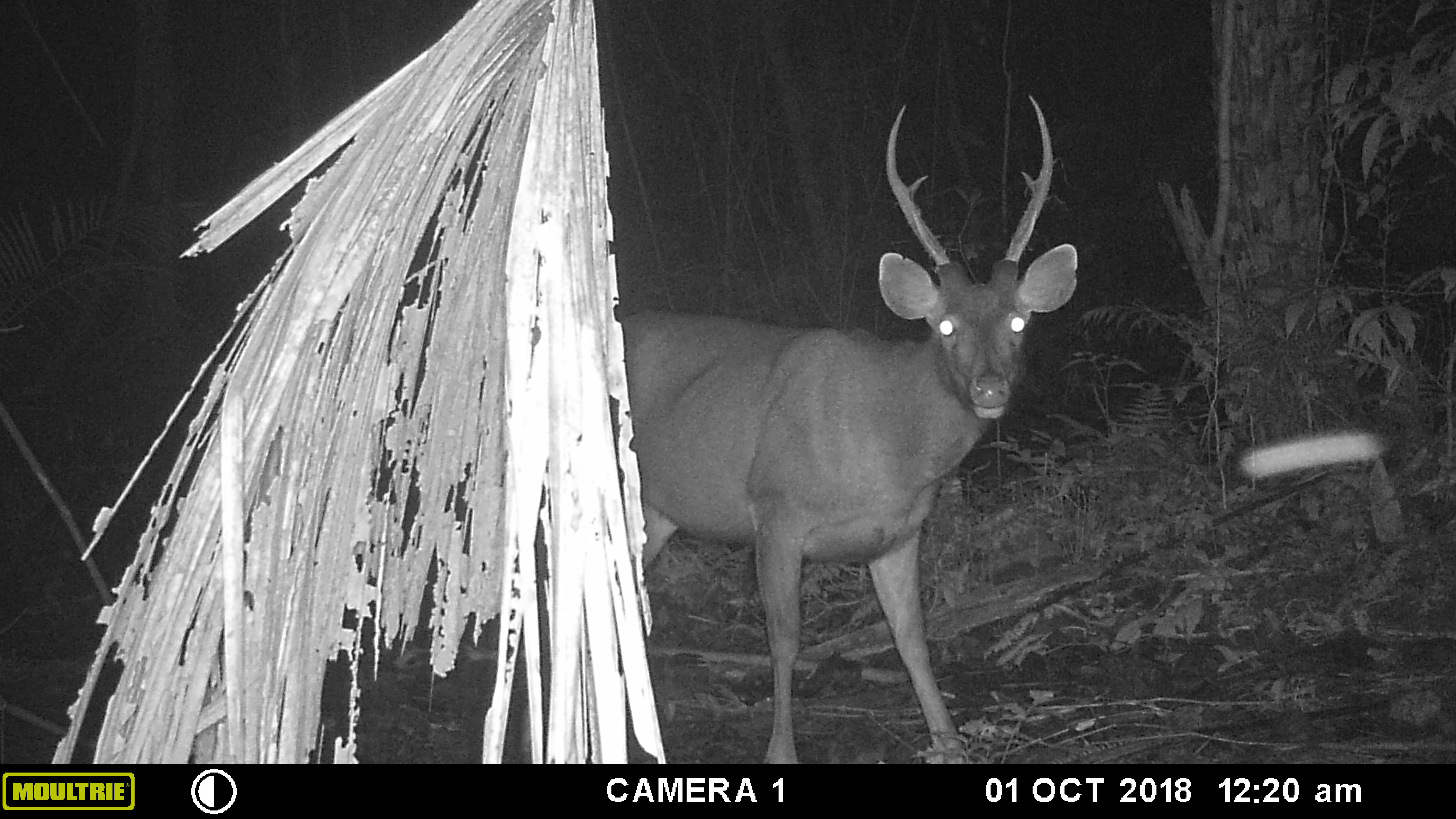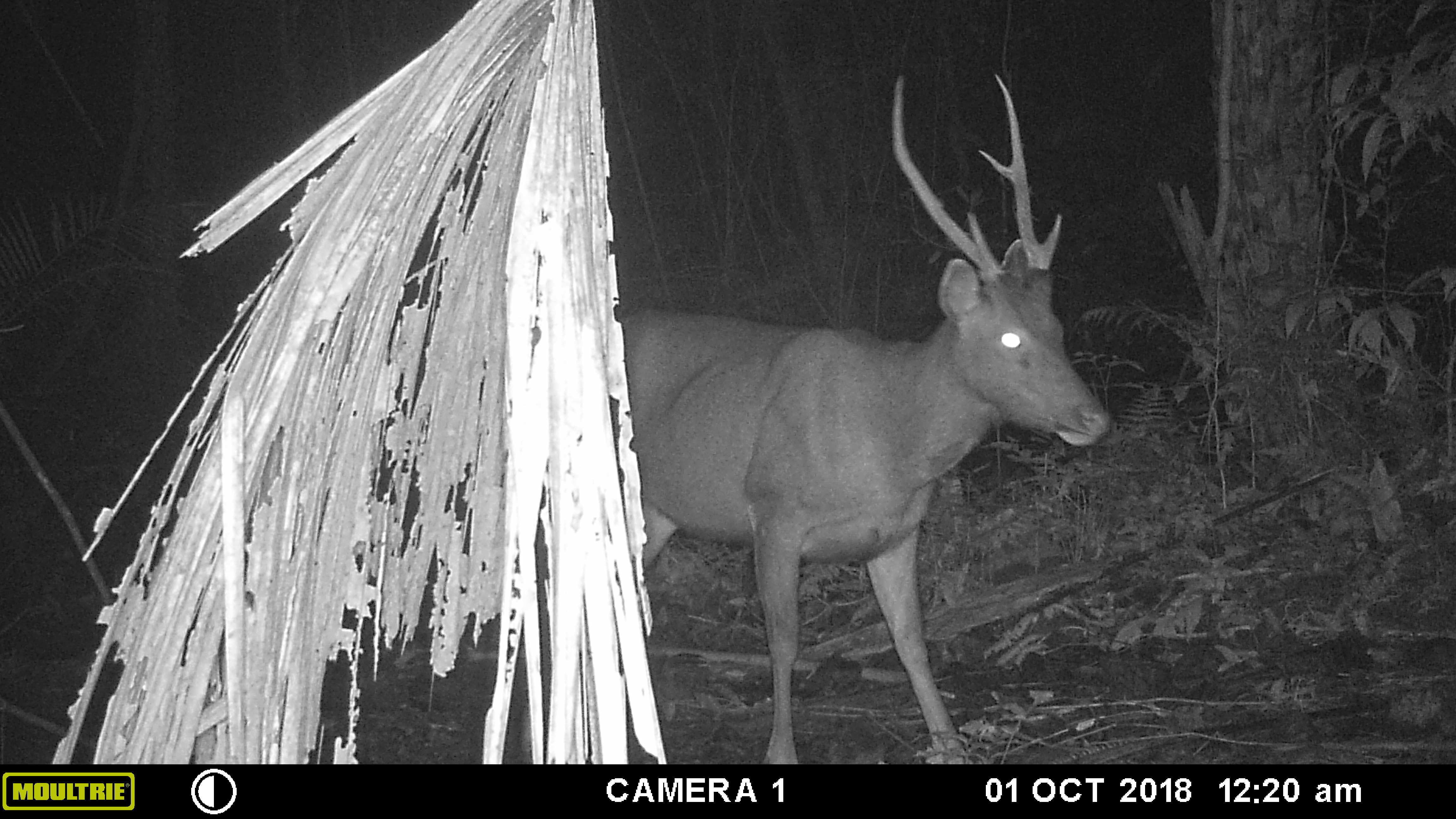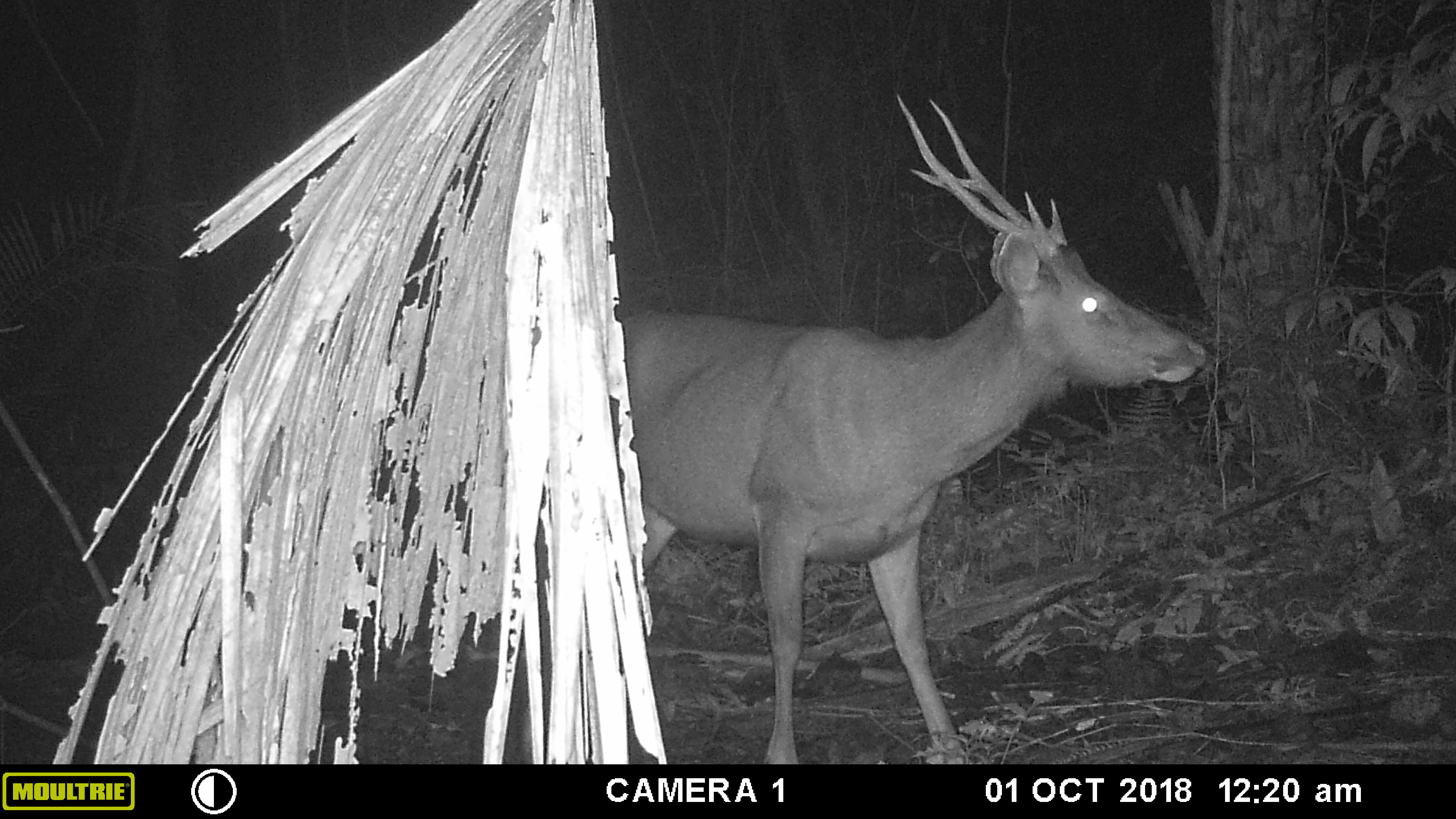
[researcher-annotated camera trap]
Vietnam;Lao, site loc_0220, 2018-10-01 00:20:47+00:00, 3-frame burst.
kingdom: Animalia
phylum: Chordata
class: Mammalia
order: Artiodactyla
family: Cervidae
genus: Rusa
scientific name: Rusa unicolor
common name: sambar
Sambar (Rusa unicolor). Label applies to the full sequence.